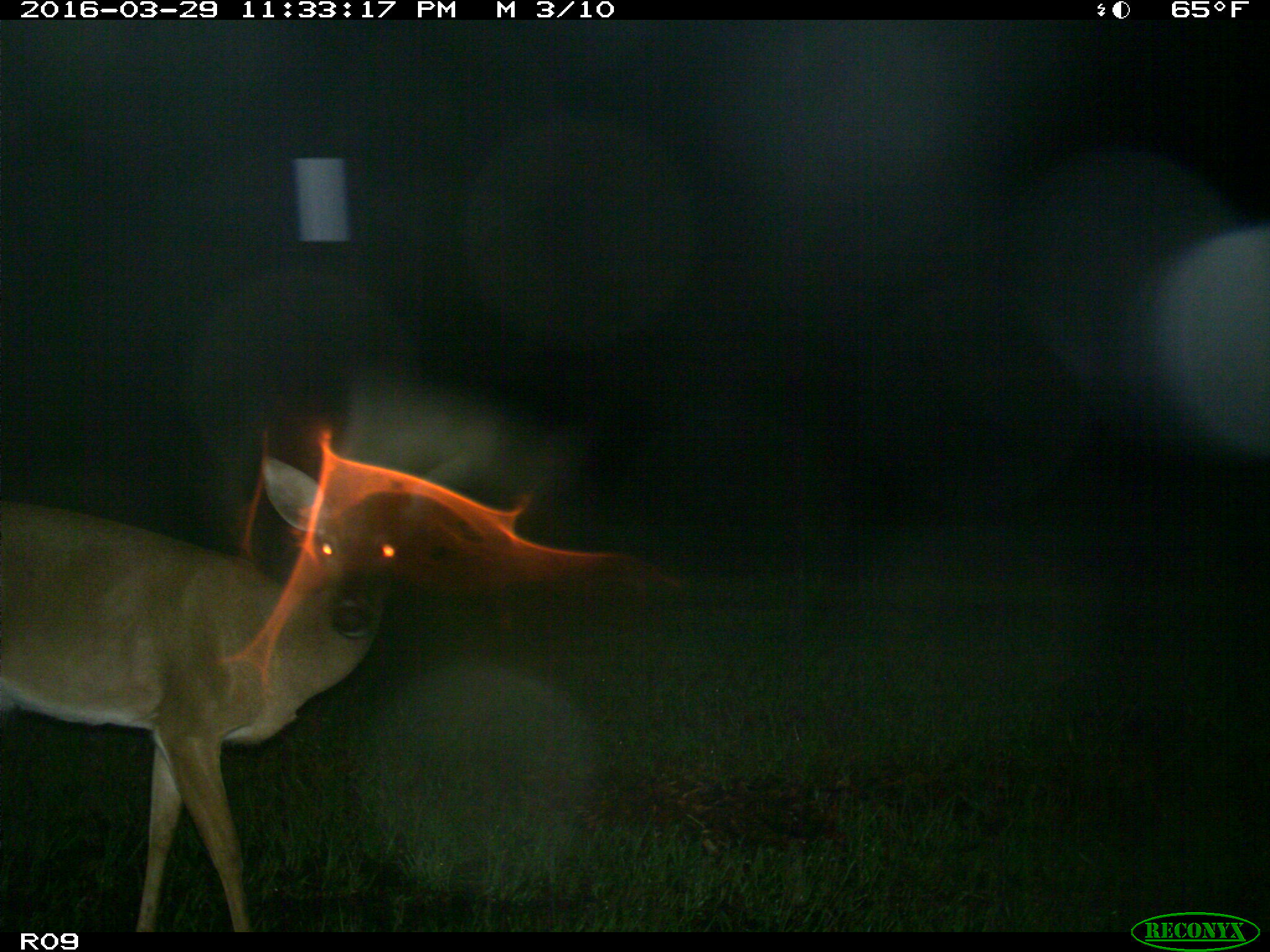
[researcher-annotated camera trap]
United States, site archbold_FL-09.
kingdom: Animalia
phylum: Chordata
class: Mammalia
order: Artiodactyla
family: Cervidae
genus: Odocoileus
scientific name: Odocoileus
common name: deer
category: unidentified deer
Unidentified deer (deer) (Odocoileus).